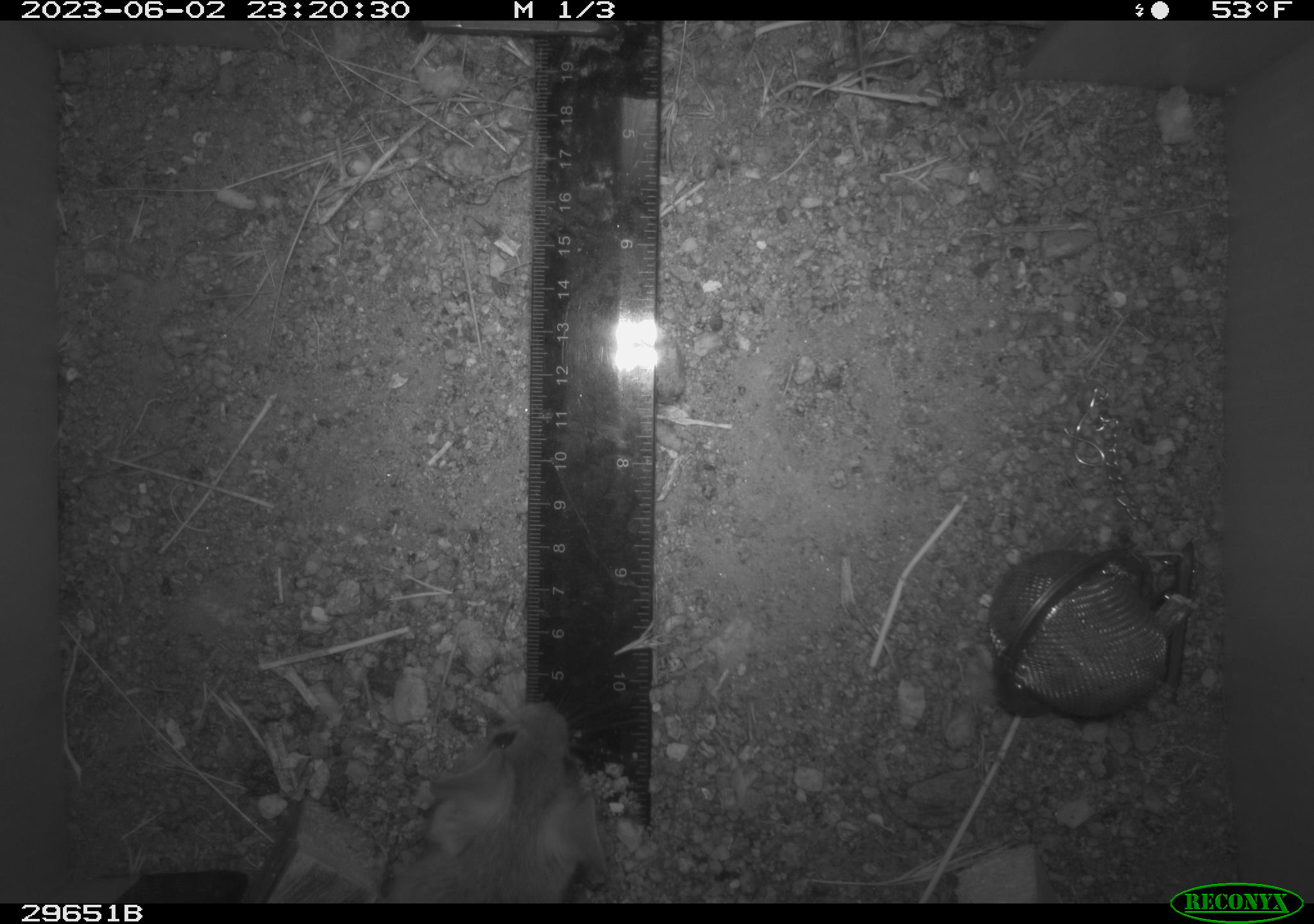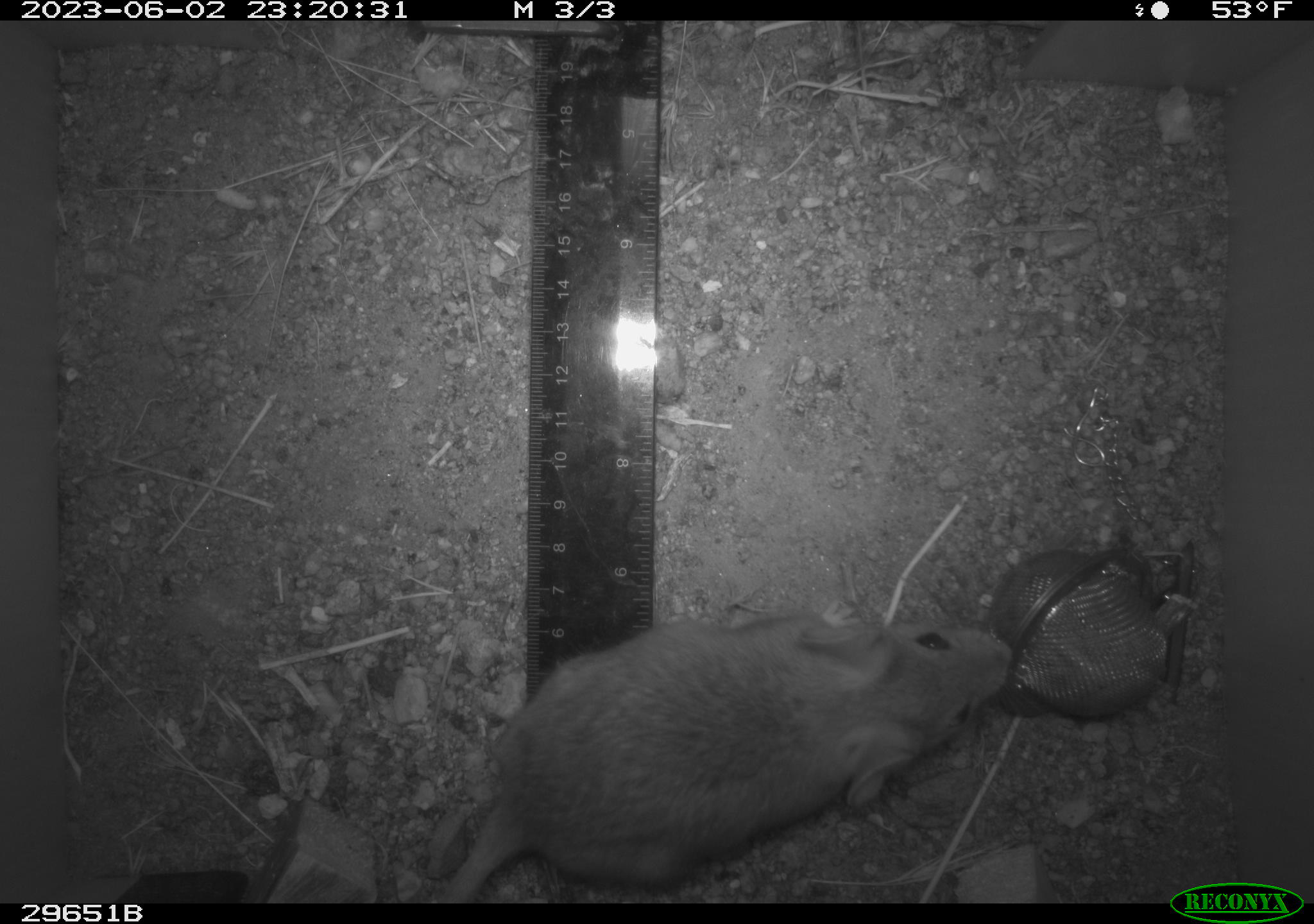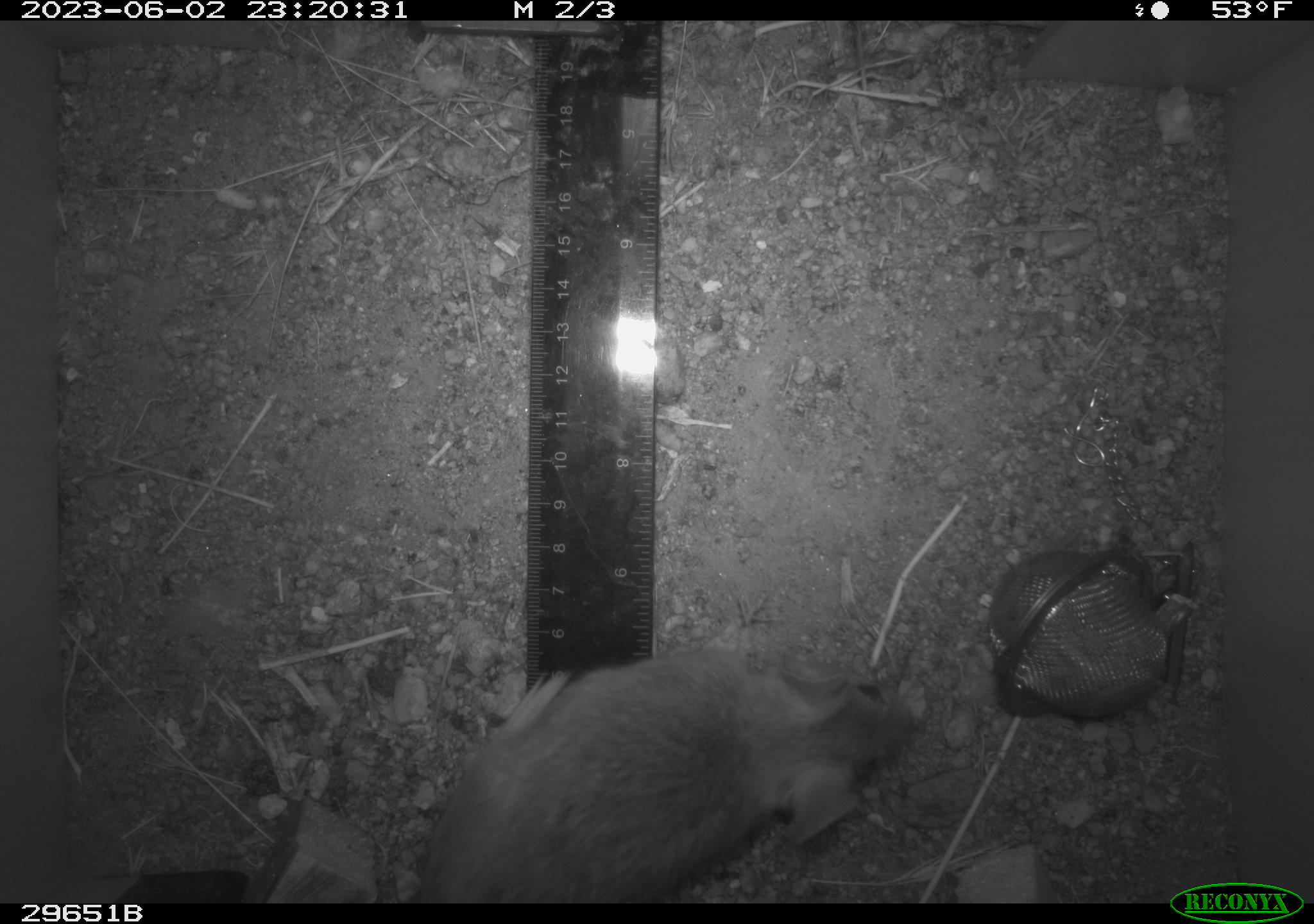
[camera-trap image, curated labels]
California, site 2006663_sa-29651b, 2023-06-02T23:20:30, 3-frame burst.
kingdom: Animalia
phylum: Chordata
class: Mammalia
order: Rodentia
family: Cricetidae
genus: Peromyscus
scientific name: Peromyscus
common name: deer mice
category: peromyscus species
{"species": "peromyscus species (deer mice) (Peromyscus)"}